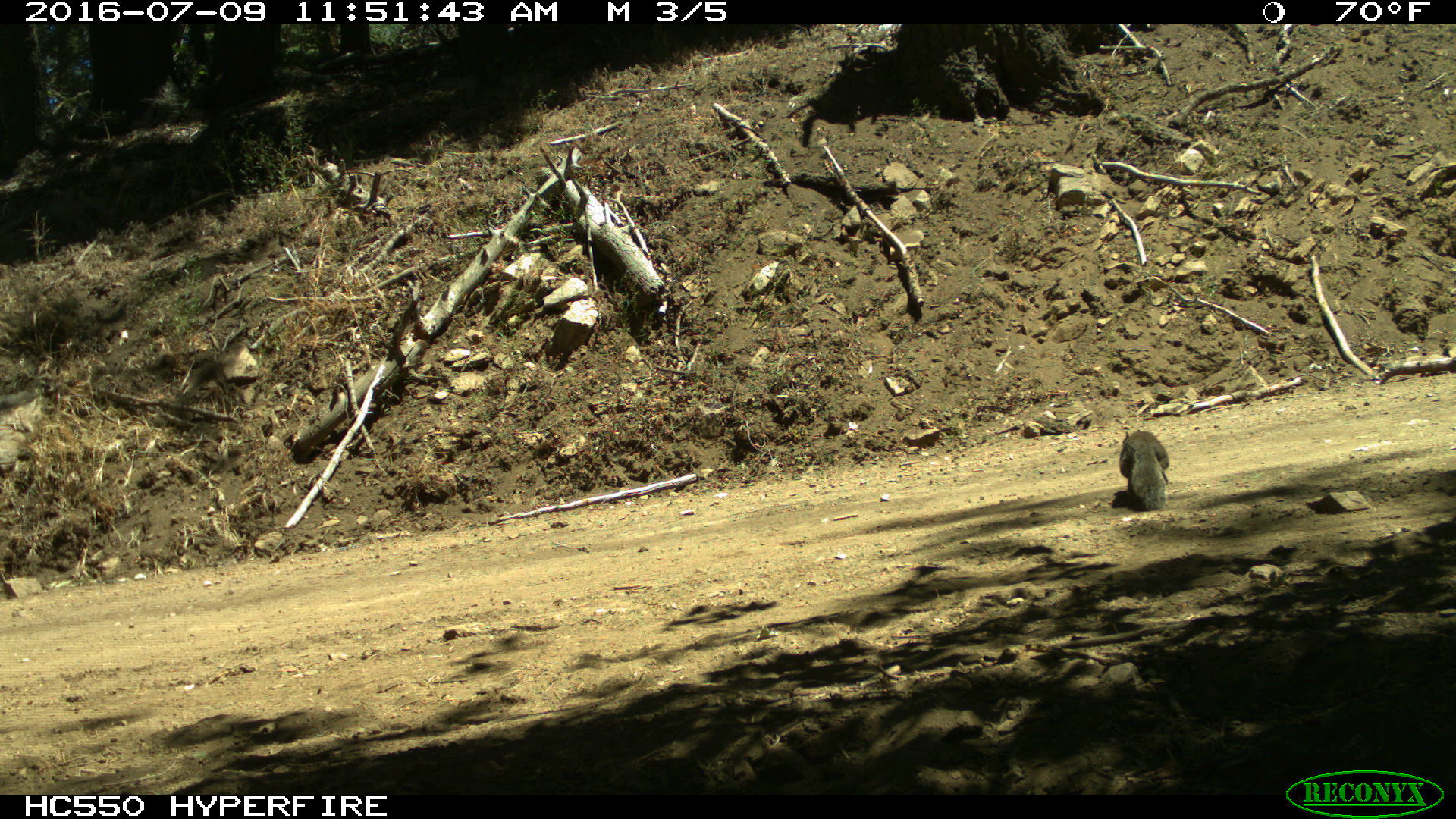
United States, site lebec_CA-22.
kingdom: Animalia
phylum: Chordata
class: Mammalia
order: Rodentia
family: Sciuridae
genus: Otospermophilus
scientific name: Otospermophilus beecheyi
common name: california ground squirrel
Otospermophilus beecheyi (california ground squirrel).